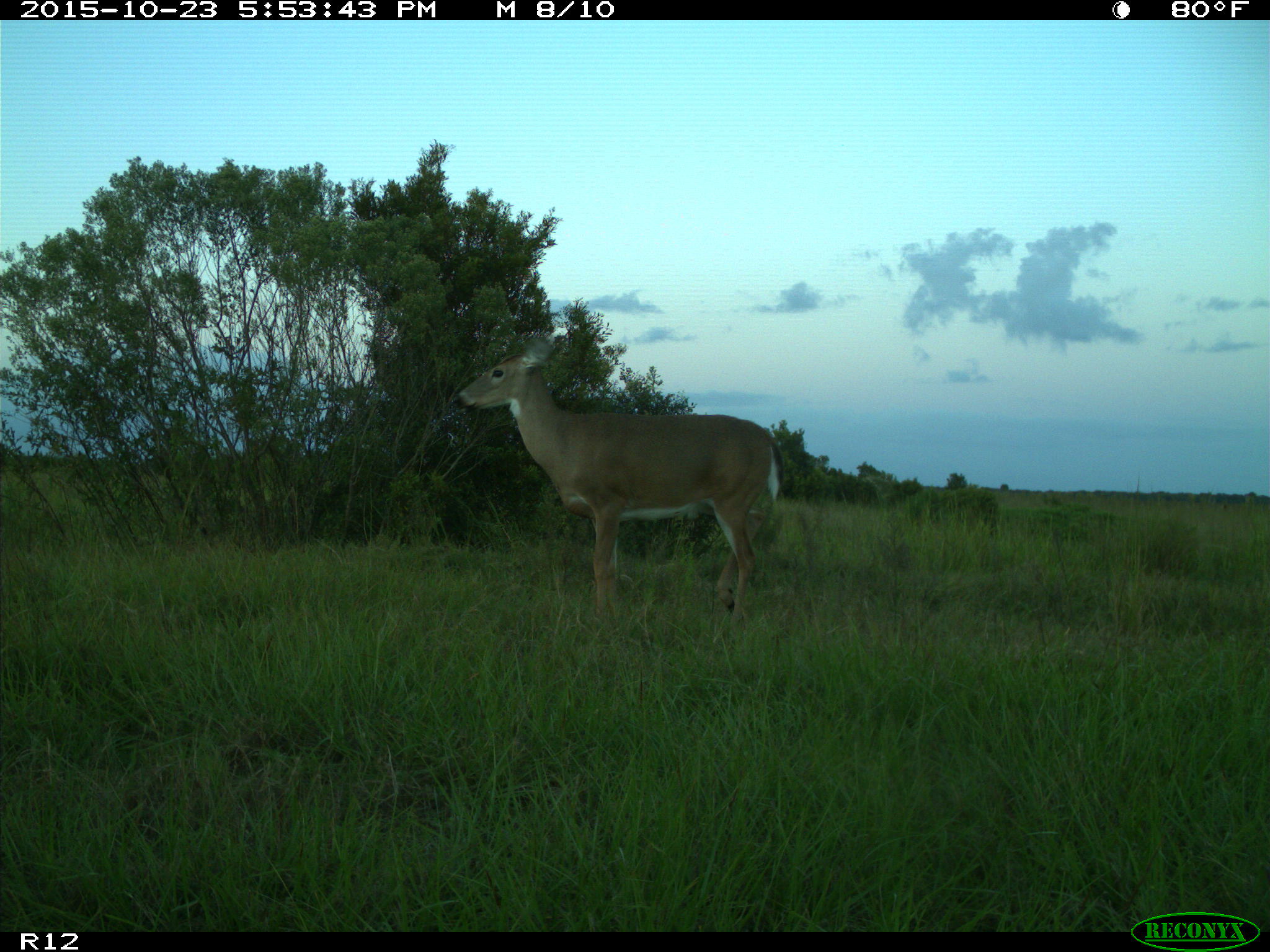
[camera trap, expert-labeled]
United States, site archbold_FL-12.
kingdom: Animalia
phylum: Chordata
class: Mammalia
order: Artiodactyla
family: Cervidae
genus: Odocoileus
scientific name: Odocoileus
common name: deer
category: unidentified deer